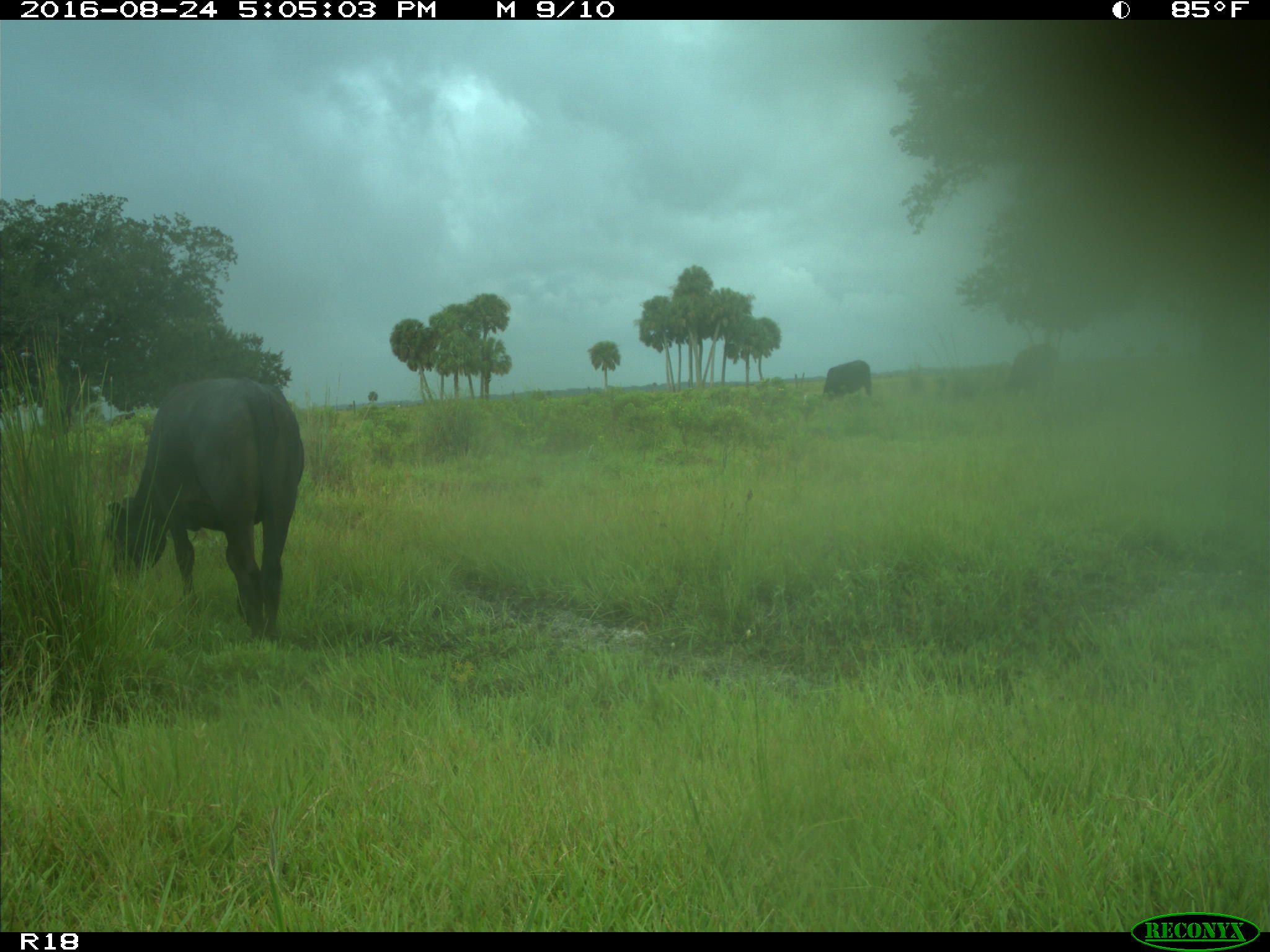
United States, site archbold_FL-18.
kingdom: Animalia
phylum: Chordata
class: Mammalia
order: Artiodactyla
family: Bovidae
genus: Bos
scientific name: Bos taurus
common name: domestic cow